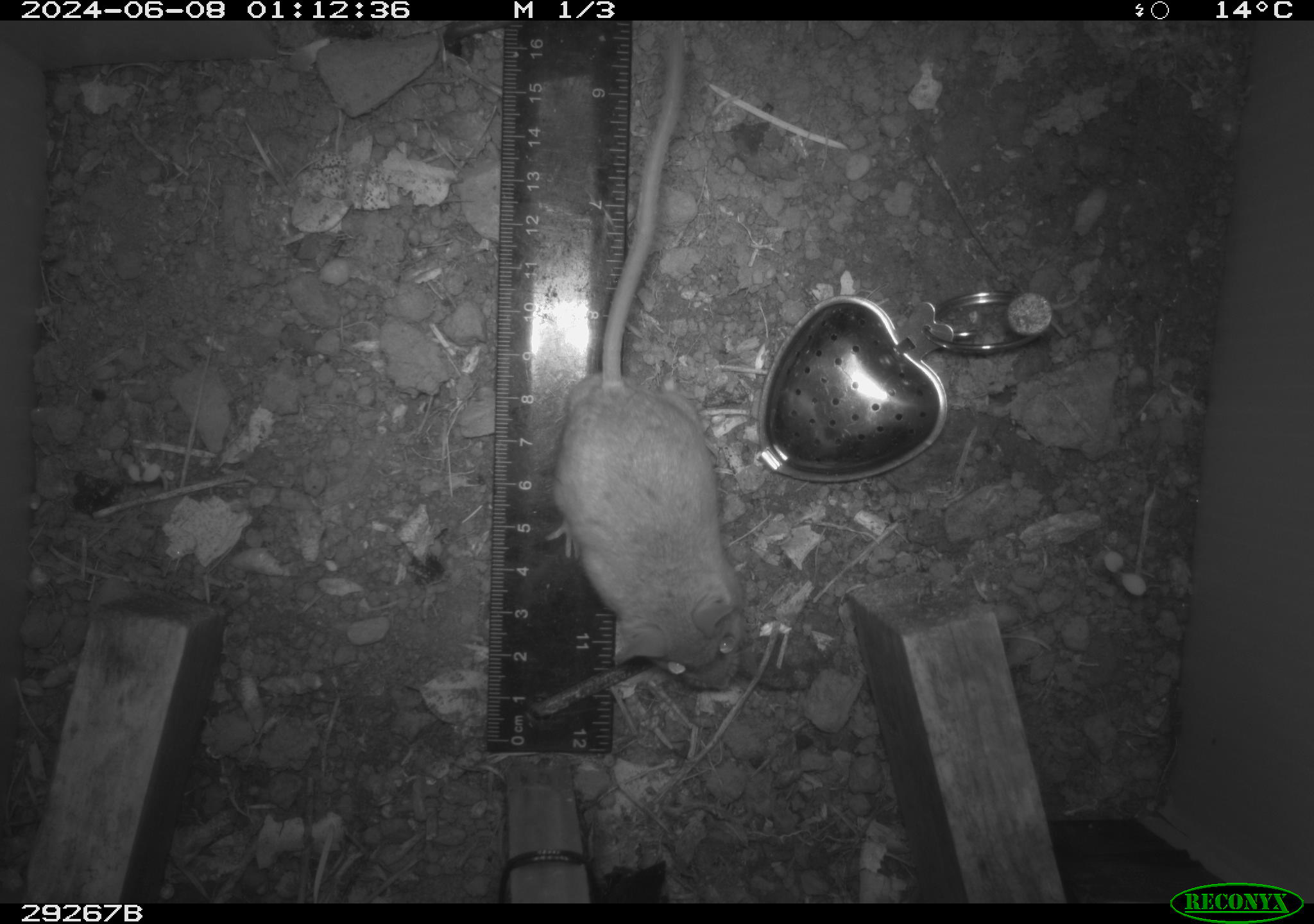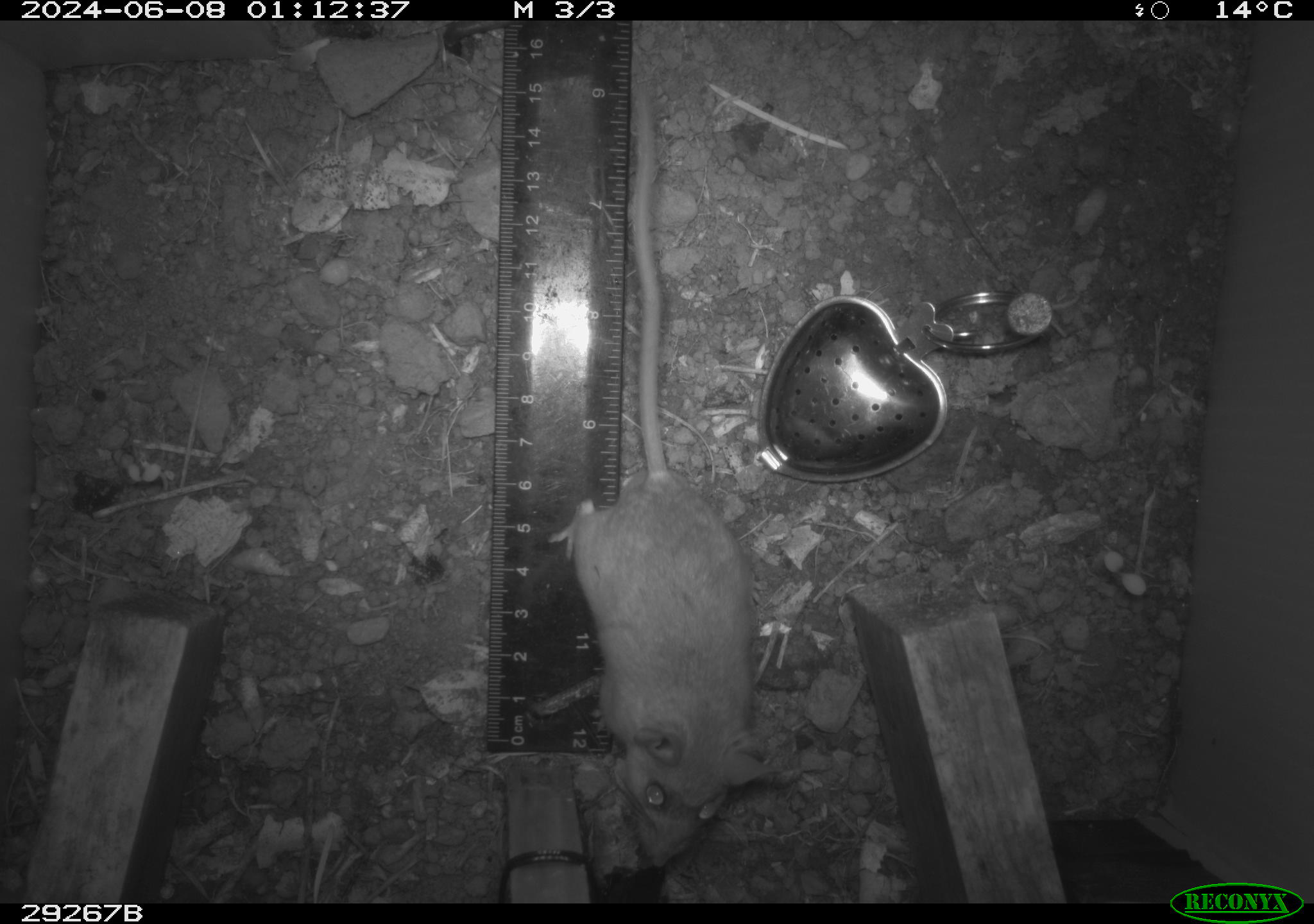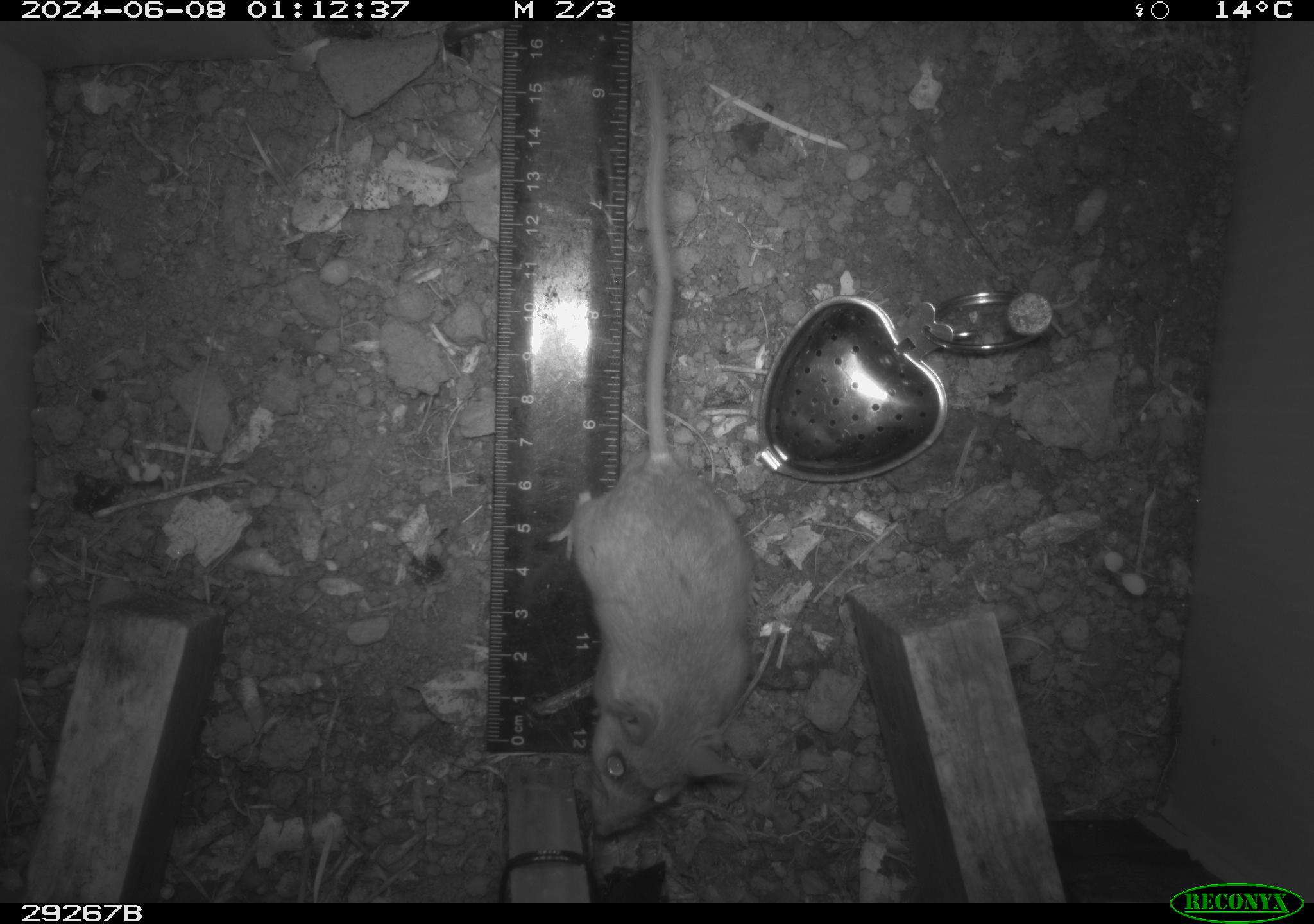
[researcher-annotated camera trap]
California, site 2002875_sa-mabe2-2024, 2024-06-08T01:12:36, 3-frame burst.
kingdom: Animalia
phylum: Chordata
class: Mammalia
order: Rodentia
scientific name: Rodentia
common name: mouse species